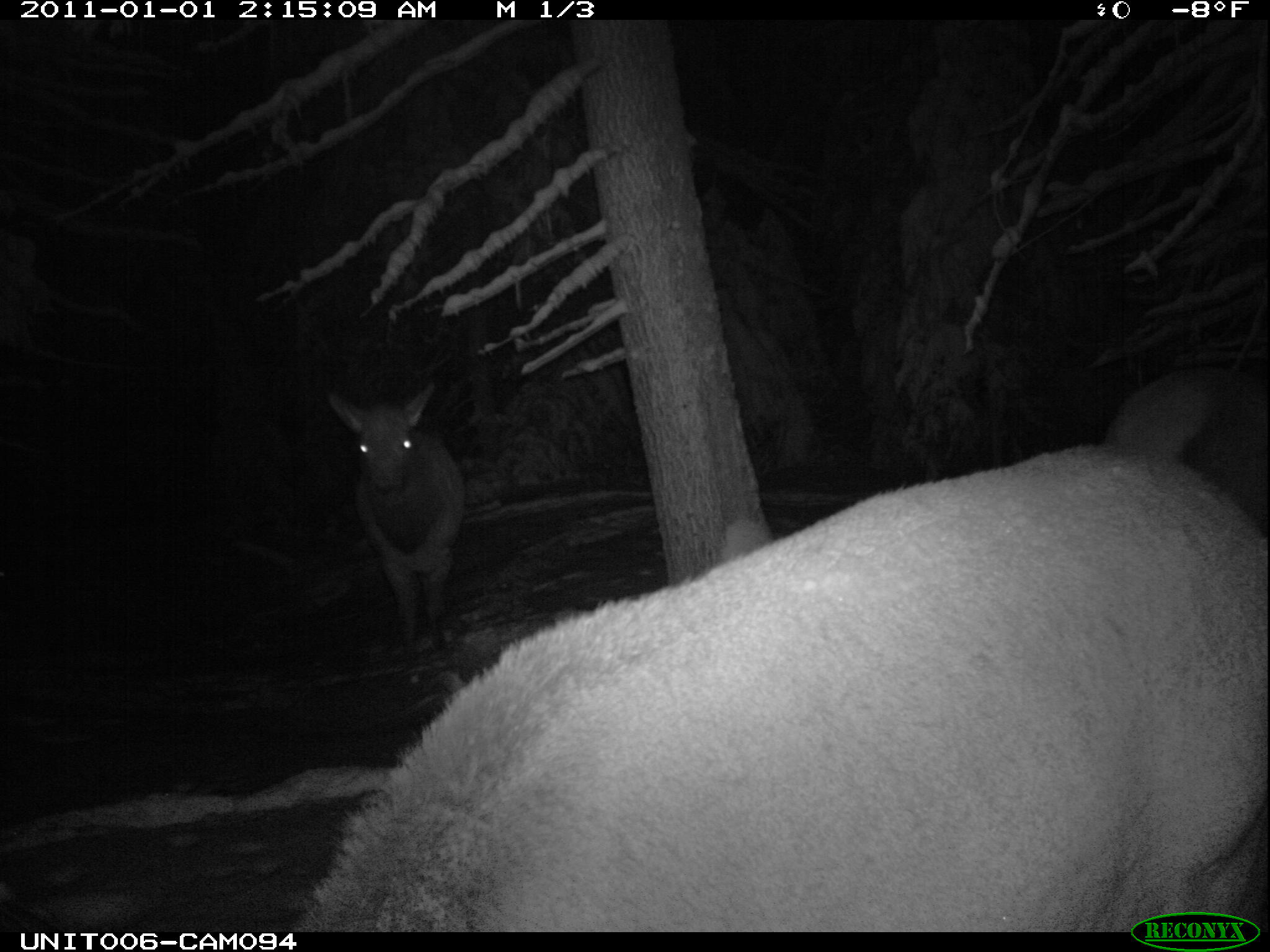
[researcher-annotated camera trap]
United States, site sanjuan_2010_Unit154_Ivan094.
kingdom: Animalia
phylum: Chordata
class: Mammalia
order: Artiodactyla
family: Cervidae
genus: Cervus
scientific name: Cervus elaphus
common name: red deer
Cervus elaphus (red deer).